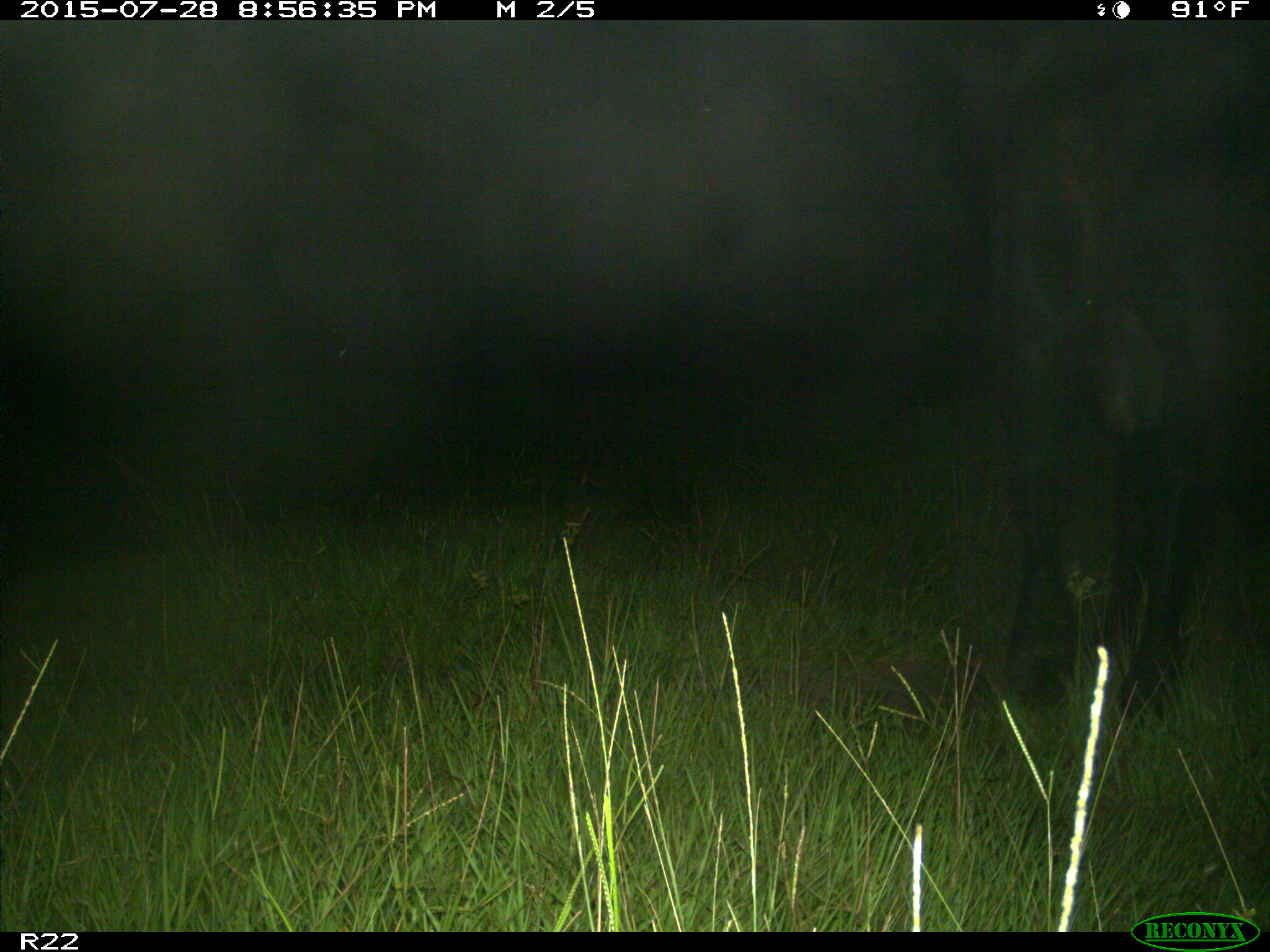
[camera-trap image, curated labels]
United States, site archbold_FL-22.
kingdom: Animalia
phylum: Chordata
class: Mammalia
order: Artiodactyla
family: Bovidae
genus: Bos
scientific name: Bos taurus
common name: domestic cow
Bos taurus (domestic cow).